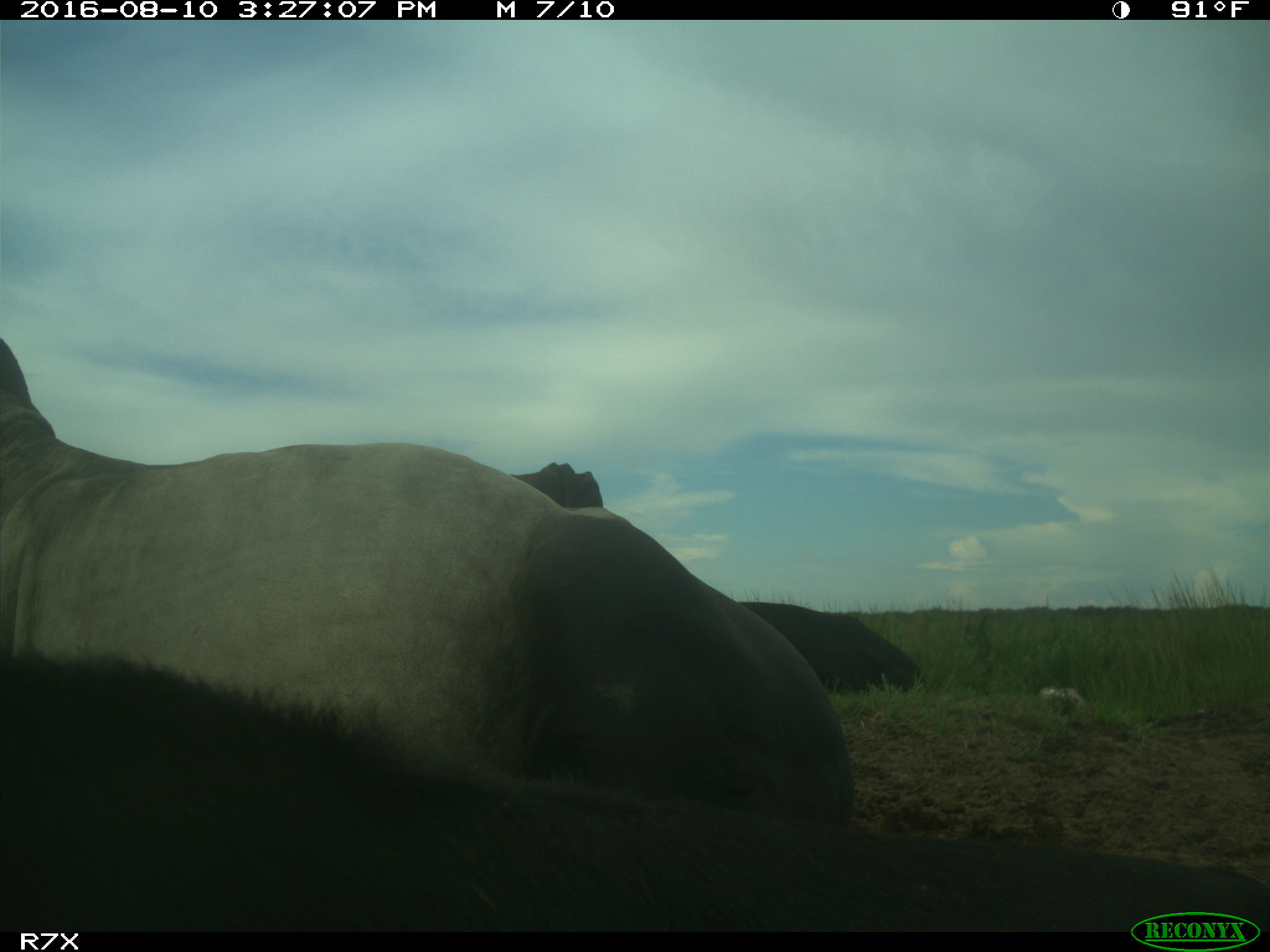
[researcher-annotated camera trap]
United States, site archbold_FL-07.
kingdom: Animalia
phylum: Chordata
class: Mammalia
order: Artiodactyla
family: Bovidae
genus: Bos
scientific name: Bos taurus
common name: domestic cow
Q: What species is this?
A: Bos taurus (domestic cow).